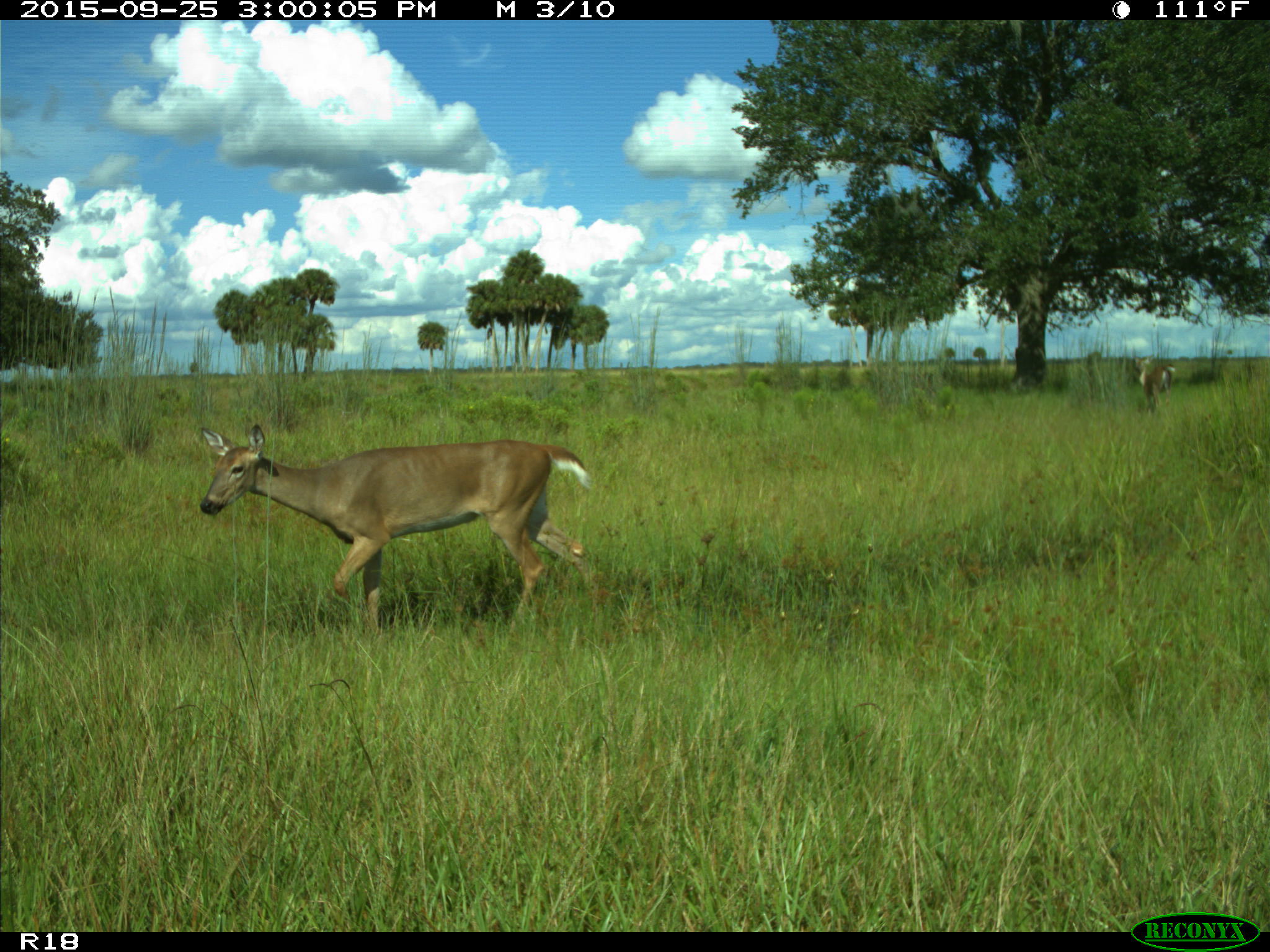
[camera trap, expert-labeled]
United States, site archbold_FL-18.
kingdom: Animalia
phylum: Chordata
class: Mammalia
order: Artiodactyla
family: Cervidae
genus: Odocoileus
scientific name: Odocoileus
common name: deer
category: unidentified deer